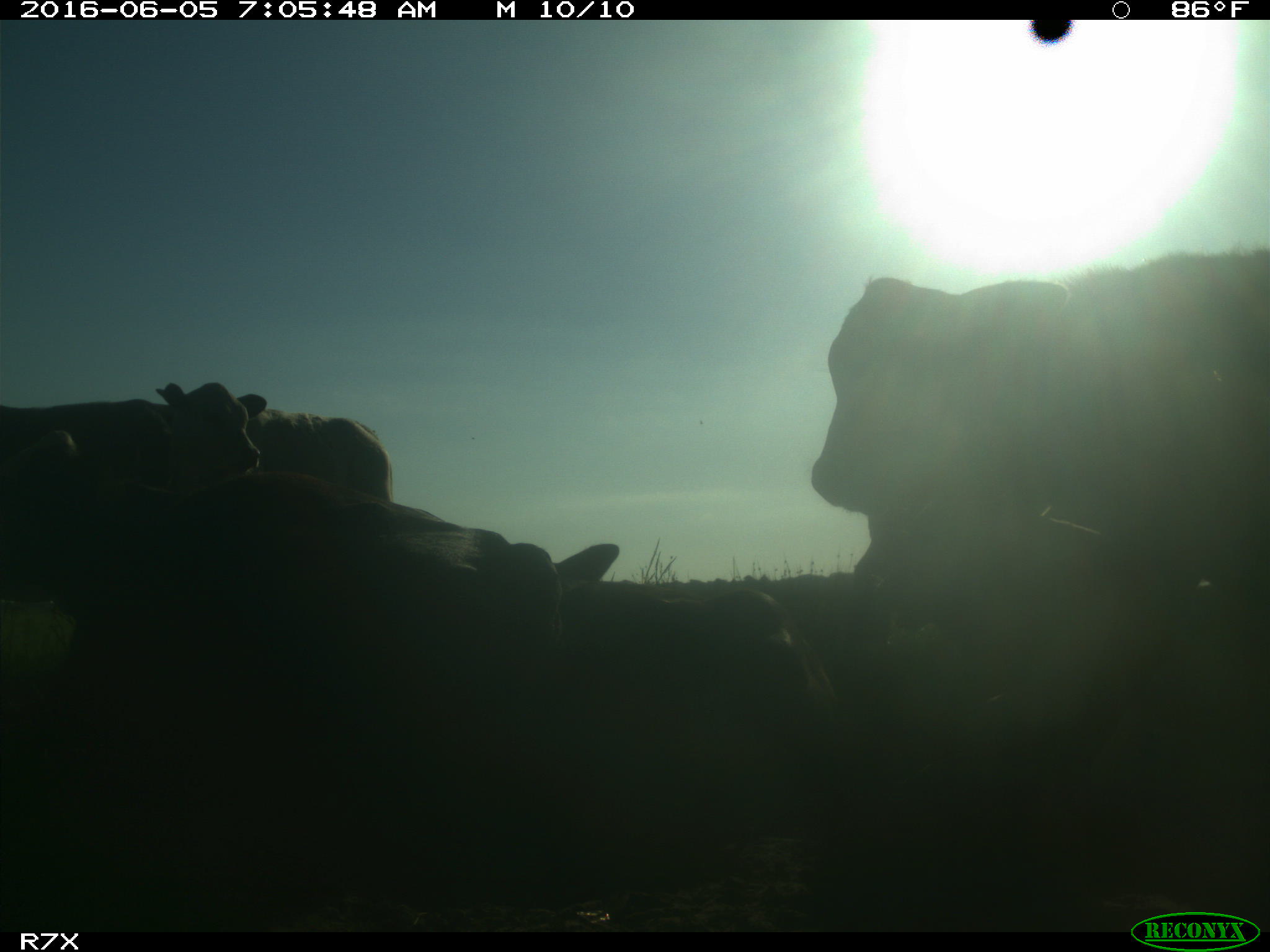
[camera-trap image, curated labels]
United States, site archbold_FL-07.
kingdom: Animalia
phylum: Chordata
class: Mammalia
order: Artiodactyla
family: Bovidae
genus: Bos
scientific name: Bos taurus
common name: domestic cow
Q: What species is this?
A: Bos taurus (domestic cow).